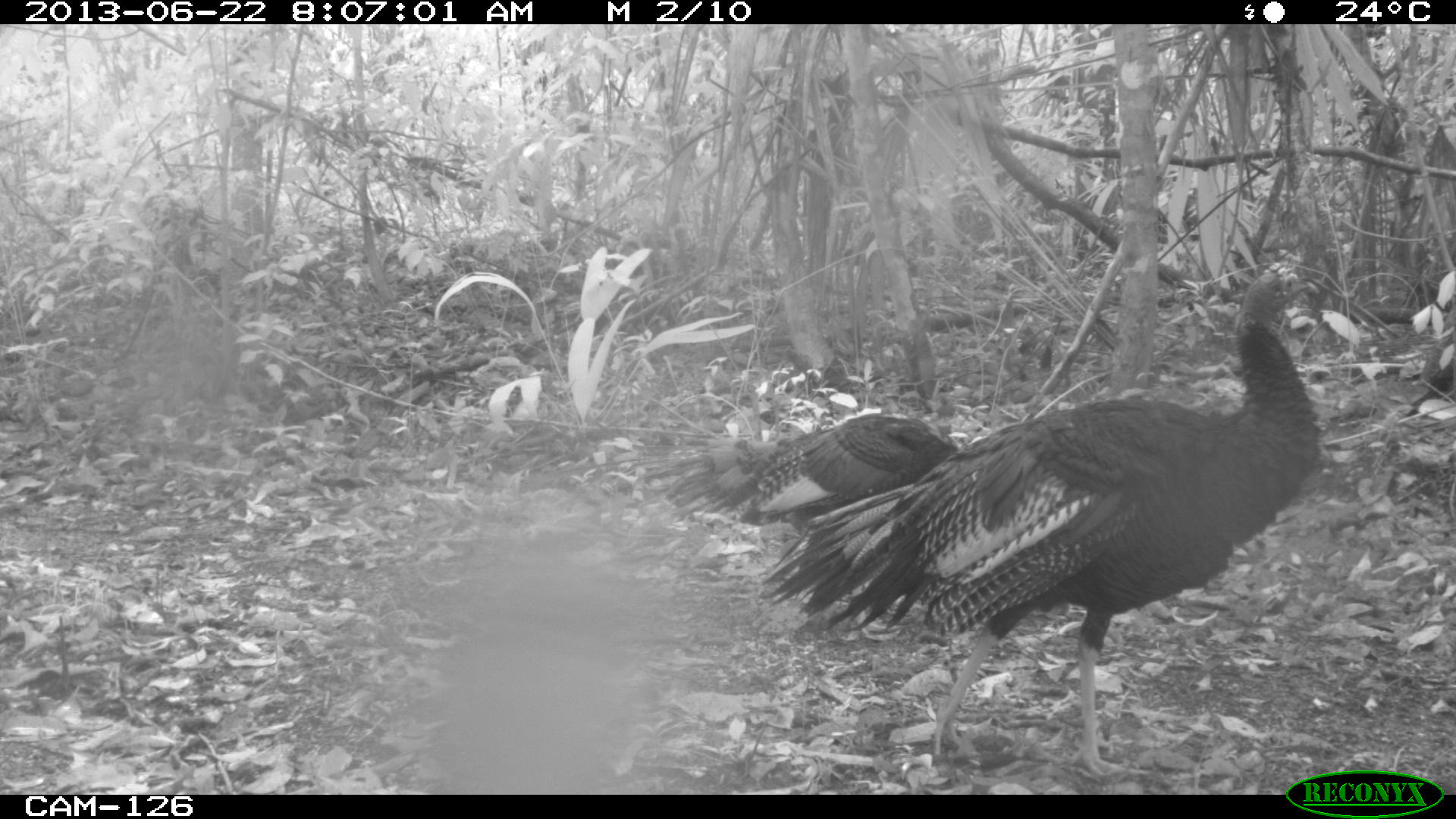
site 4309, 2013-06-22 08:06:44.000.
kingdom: Animalia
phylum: Chordata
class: Aves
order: Galliformes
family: Phasianidae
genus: Meleagris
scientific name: Meleagris ocellata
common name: ocellated turkey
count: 2